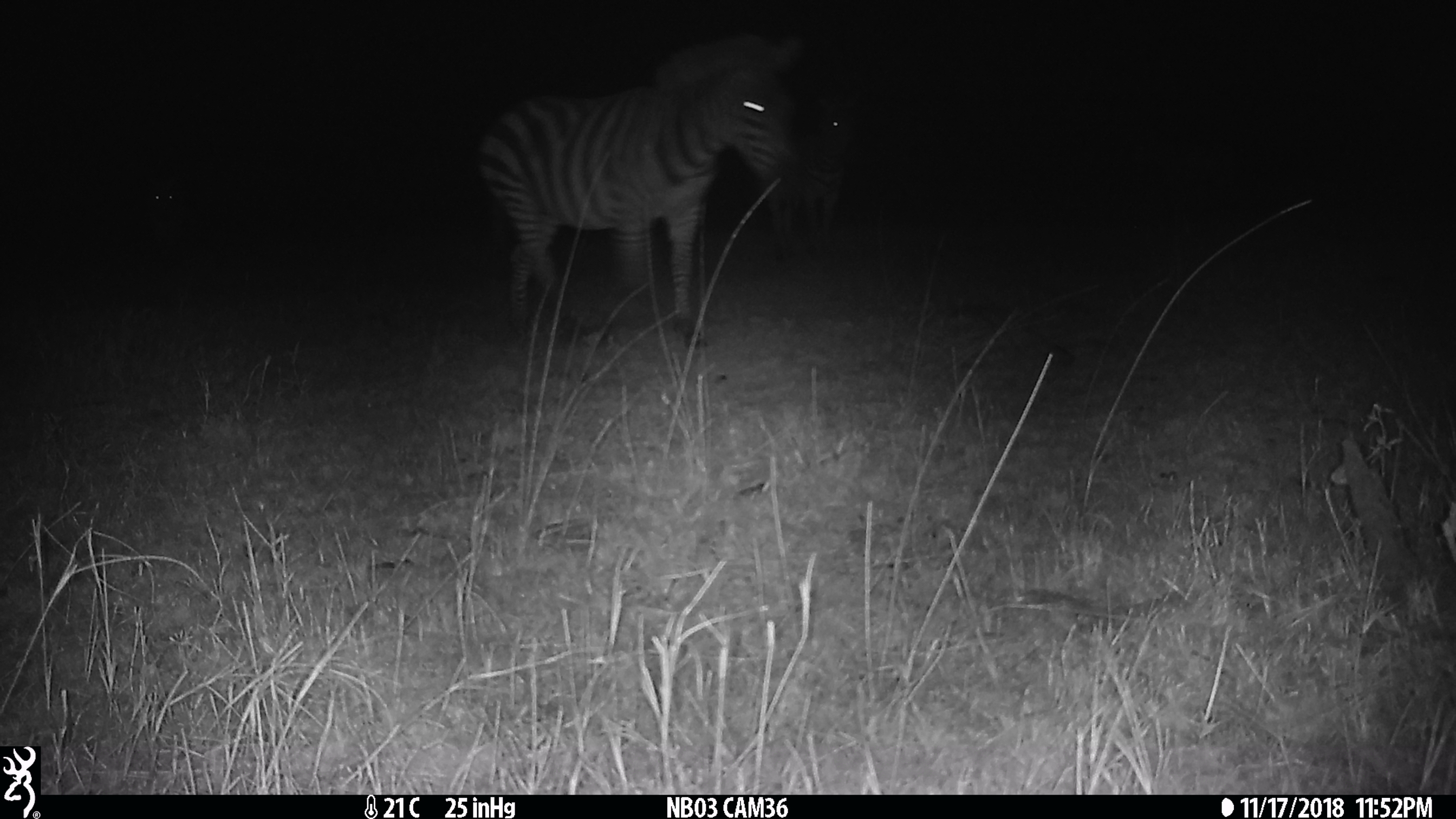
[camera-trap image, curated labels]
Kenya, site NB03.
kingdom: Animalia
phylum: Chordata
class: Mammalia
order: Perissodactyla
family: Equidae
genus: Equus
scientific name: Equus quagga burchellii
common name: burchell's zebra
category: zebra